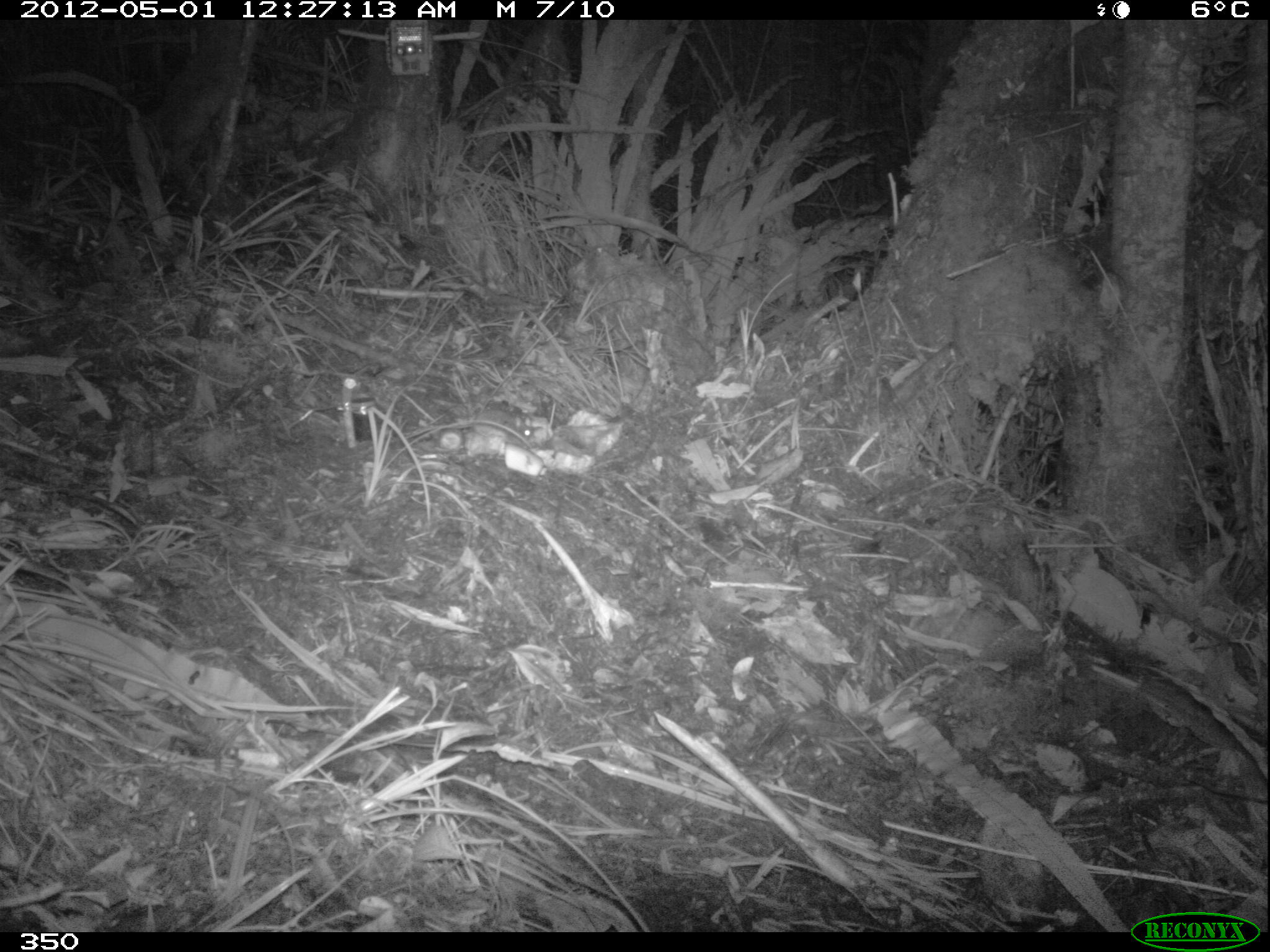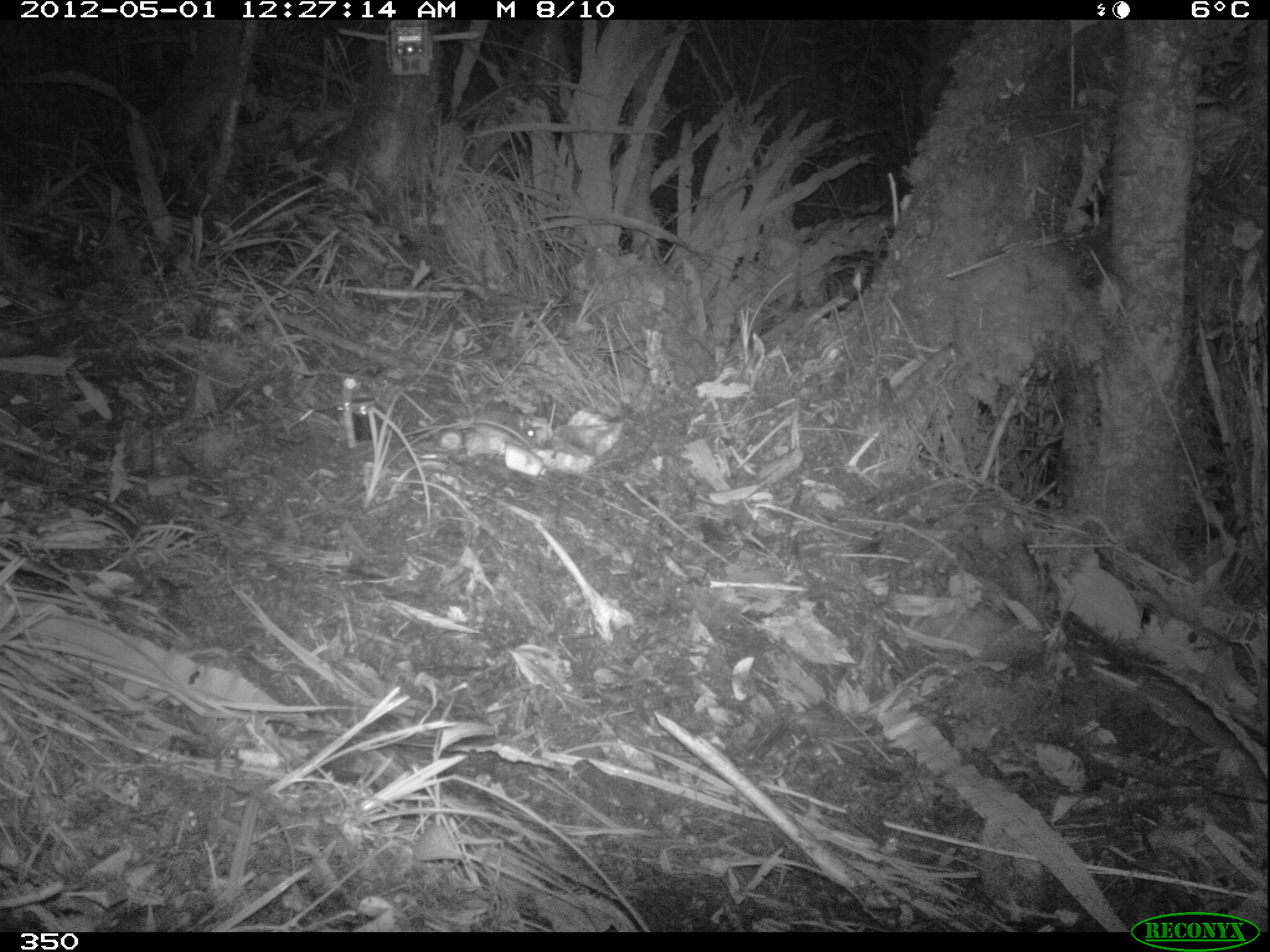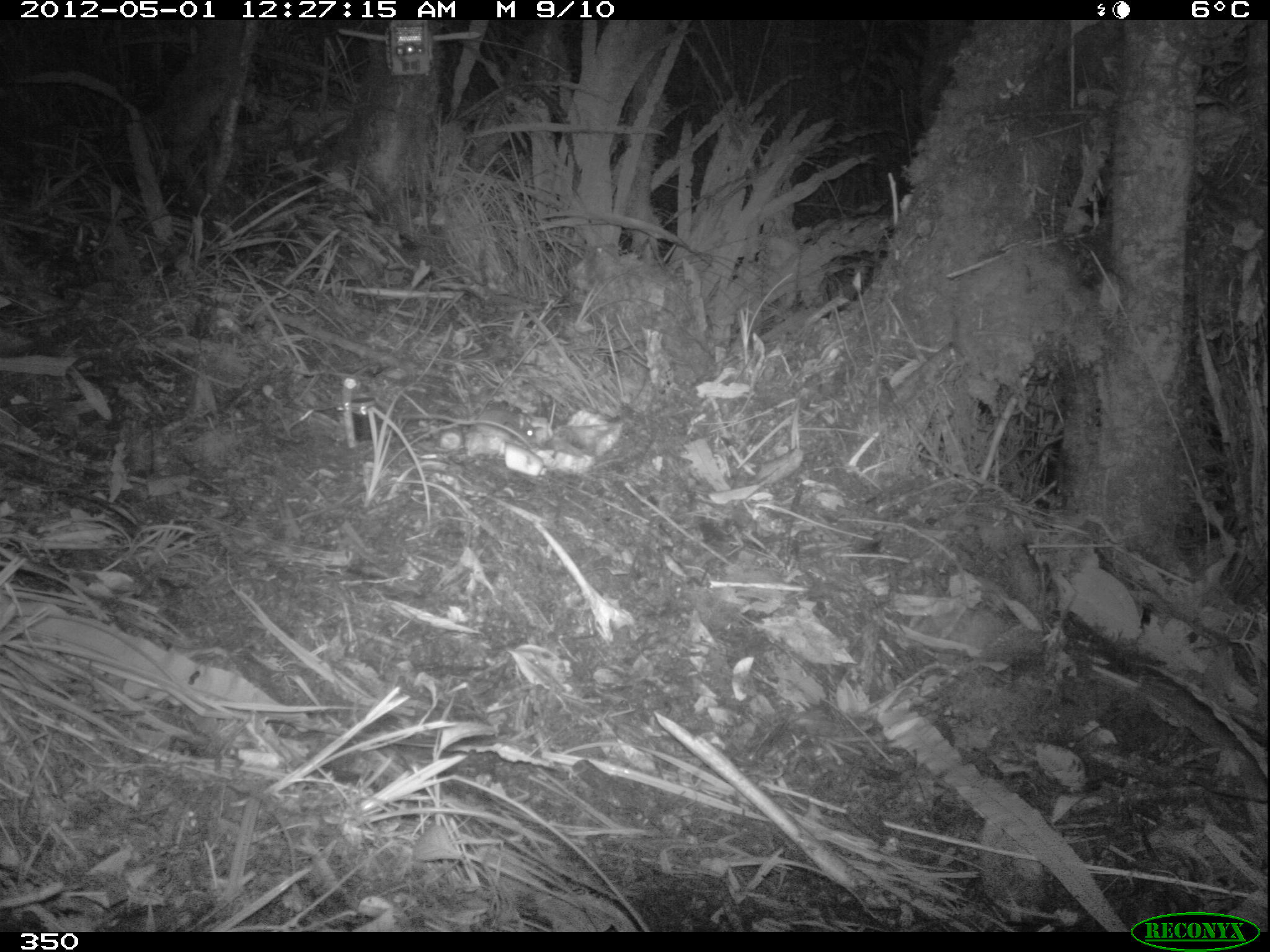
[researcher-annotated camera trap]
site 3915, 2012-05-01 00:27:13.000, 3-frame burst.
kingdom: Animalia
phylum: Chordata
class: Mammalia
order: Rodentia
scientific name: Rodentia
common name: rodents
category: unknown rodent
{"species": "unknown rodent (rodents) (Rodentia)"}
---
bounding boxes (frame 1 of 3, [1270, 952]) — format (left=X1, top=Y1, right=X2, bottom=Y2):
unknown rodent: (left=404, top=408, right=542, bottom=445)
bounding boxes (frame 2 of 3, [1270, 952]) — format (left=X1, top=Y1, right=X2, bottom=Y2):
unknown rodent: (left=403, top=409, right=539, bottom=447)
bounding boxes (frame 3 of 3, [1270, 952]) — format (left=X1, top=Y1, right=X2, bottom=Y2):
unknown rodent: (left=399, top=408, right=538, bottom=448)